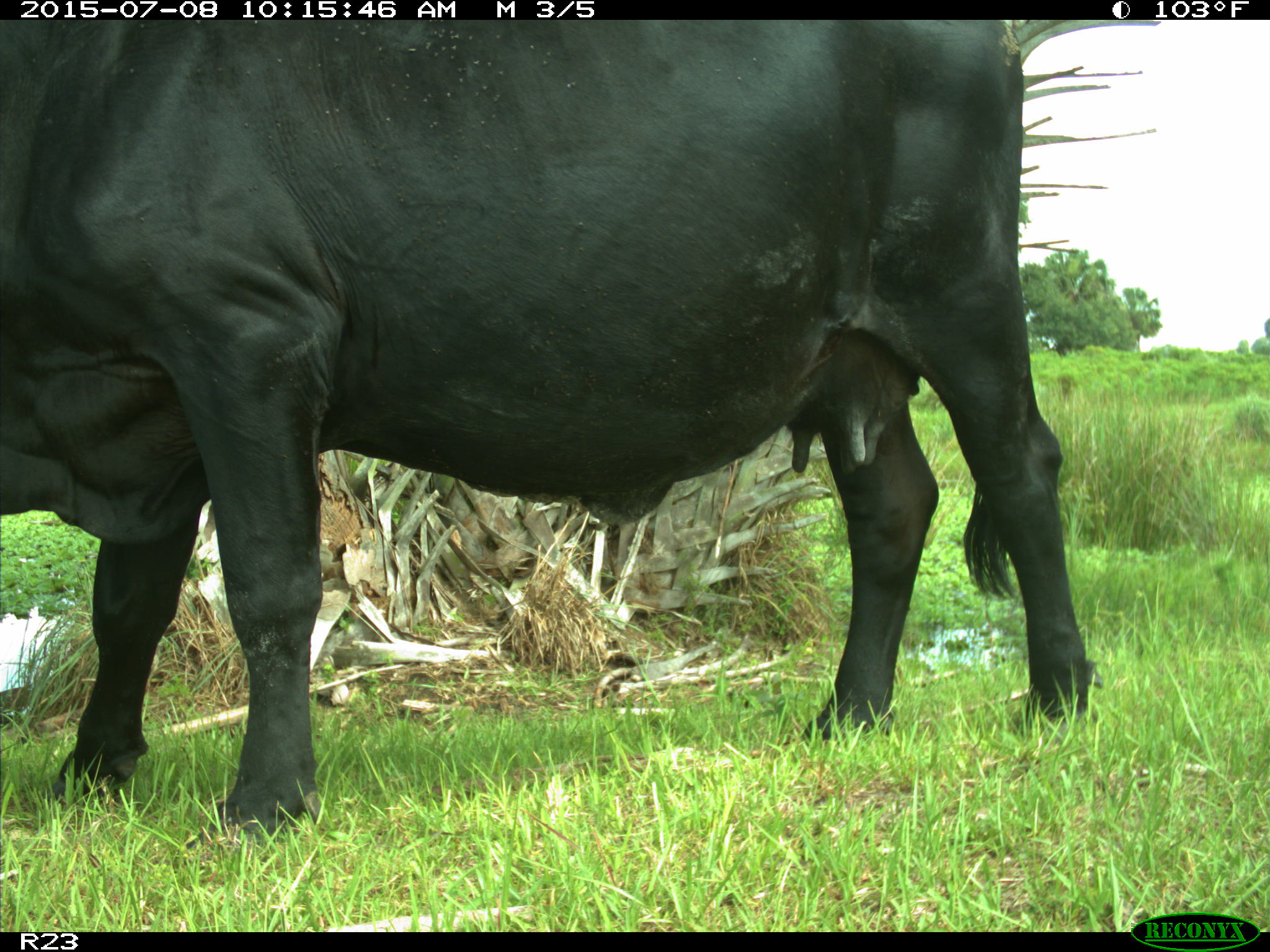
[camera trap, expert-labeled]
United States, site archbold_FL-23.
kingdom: Animalia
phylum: Chordata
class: Mammalia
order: Artiodactyla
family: Bovidae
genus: Bos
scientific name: Bos taurus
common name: domestic cow